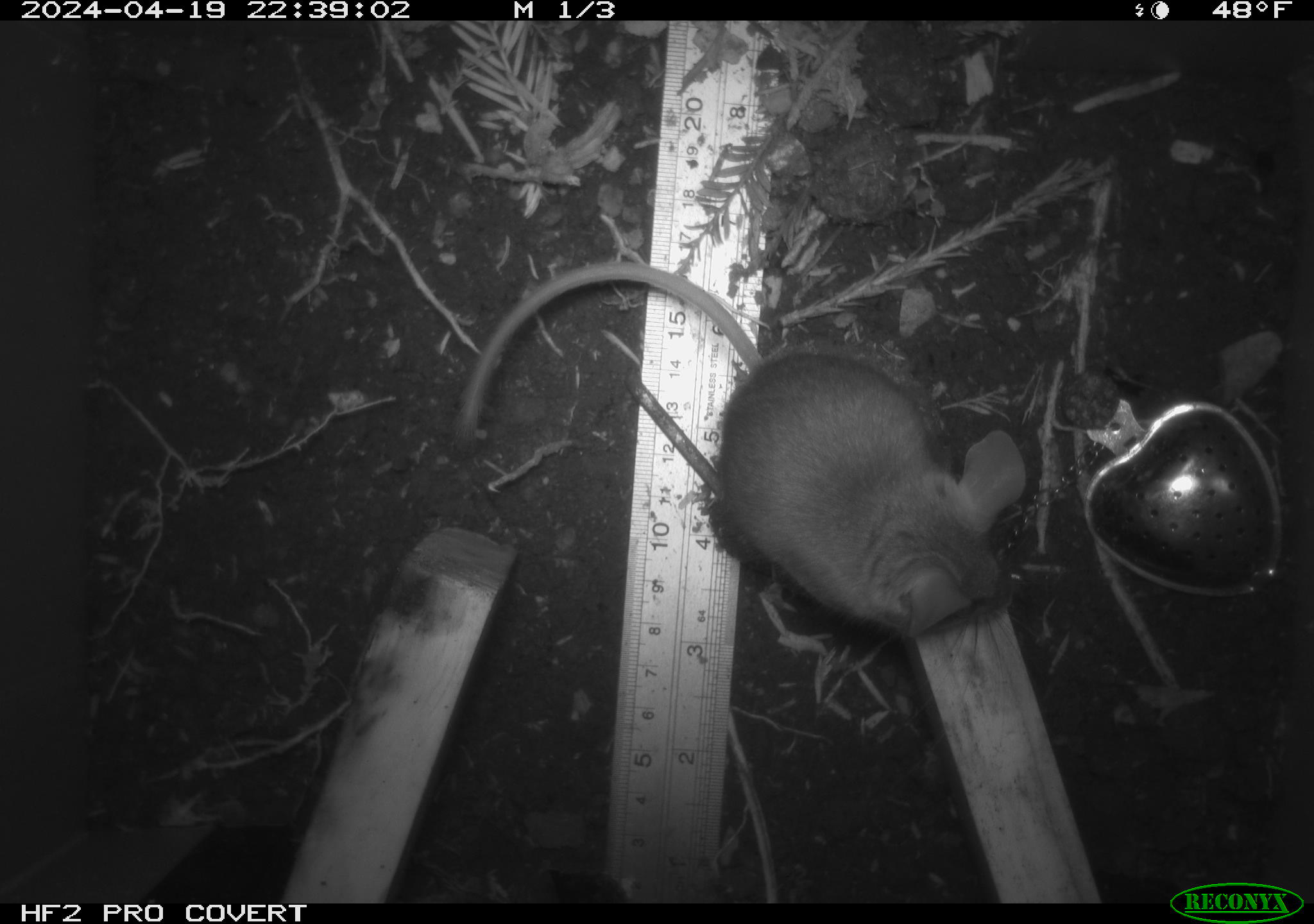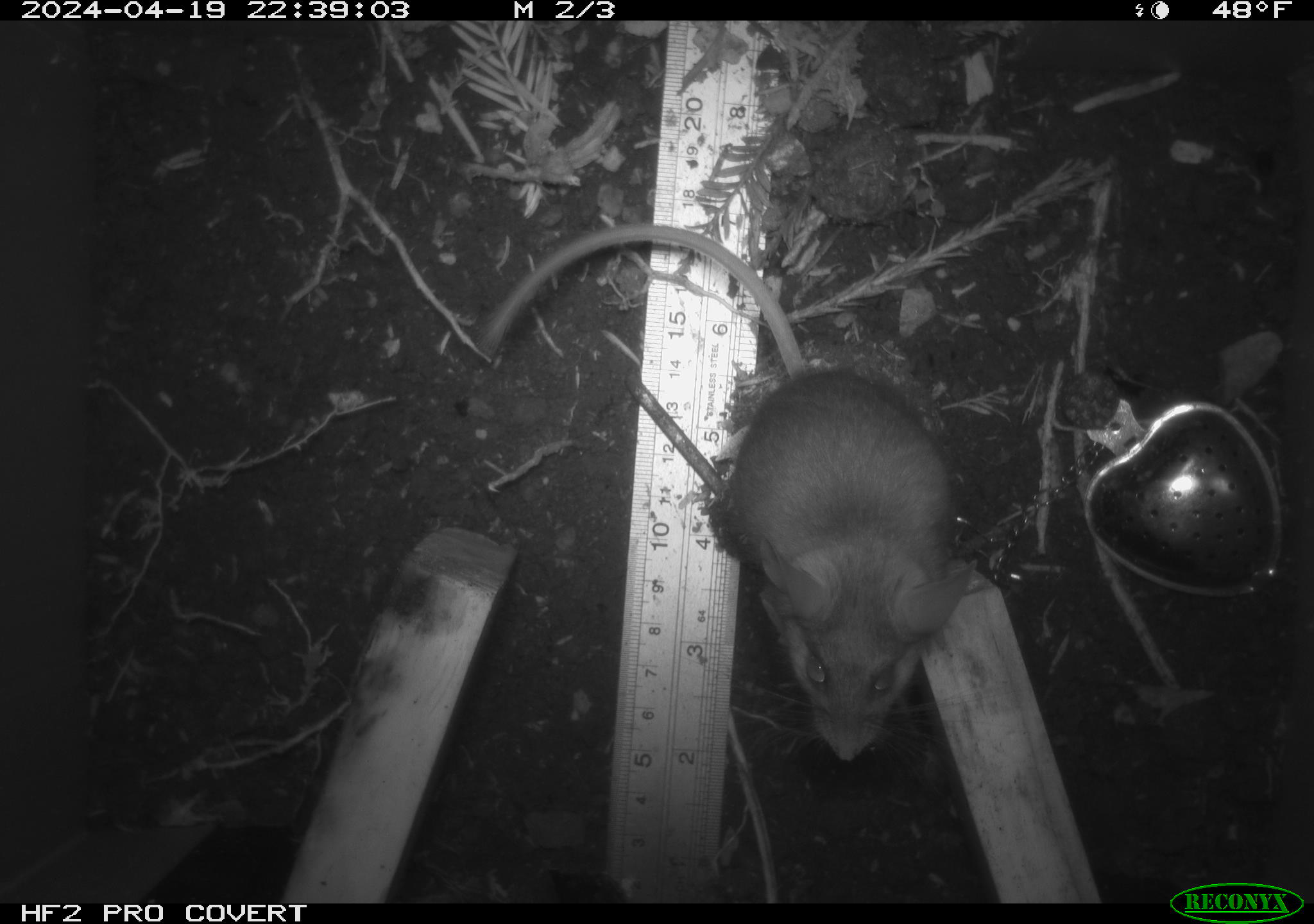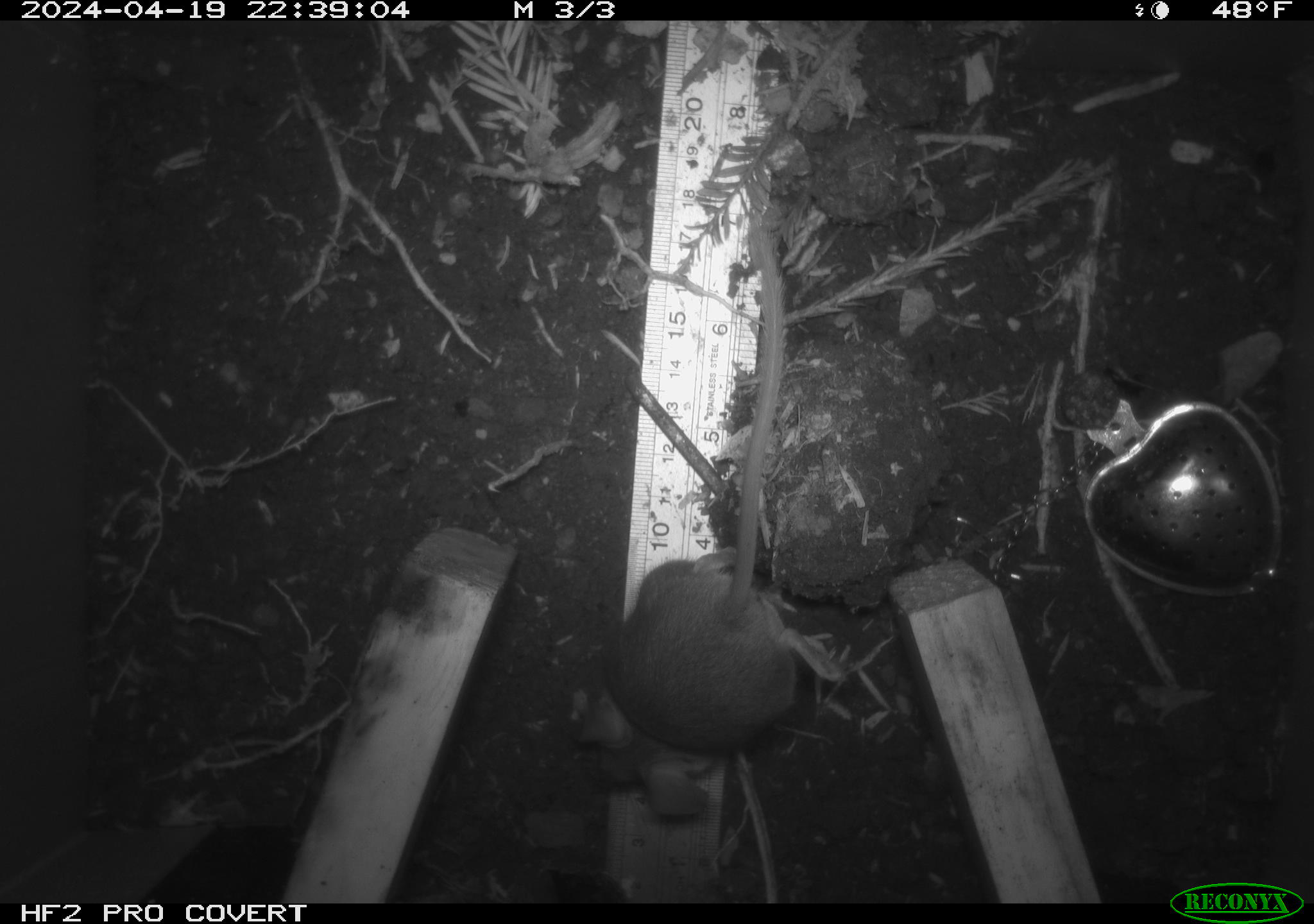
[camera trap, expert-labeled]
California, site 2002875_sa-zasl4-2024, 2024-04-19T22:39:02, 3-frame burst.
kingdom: Animalia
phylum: Chordata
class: Mammalia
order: Rodentia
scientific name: Rodentia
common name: rodent